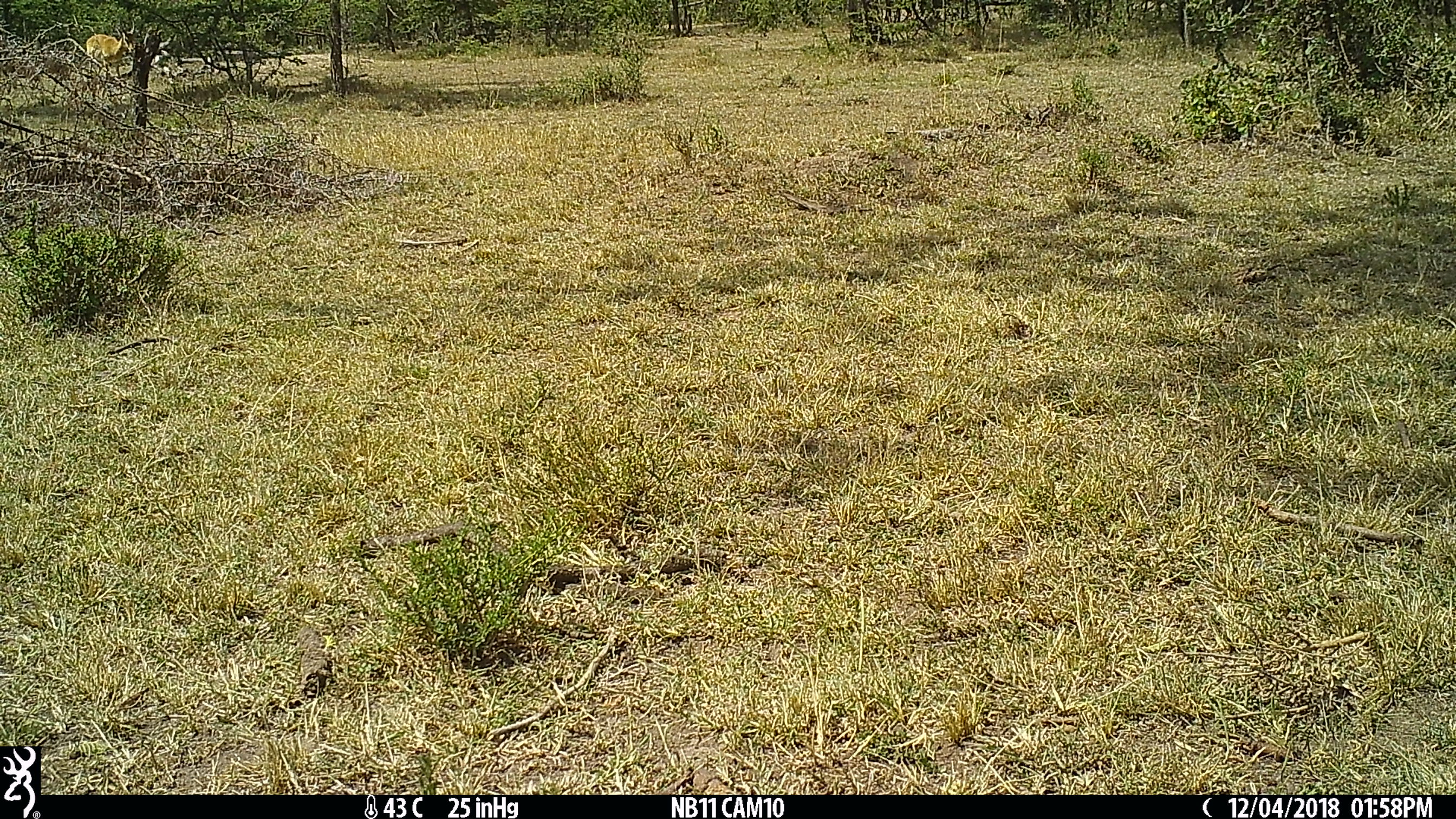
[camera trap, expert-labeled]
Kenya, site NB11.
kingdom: Animalia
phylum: Chordata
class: Mammalia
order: Artiodactyla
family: Bovidae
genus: Aepyceros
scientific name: Aepyceros melampus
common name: impala